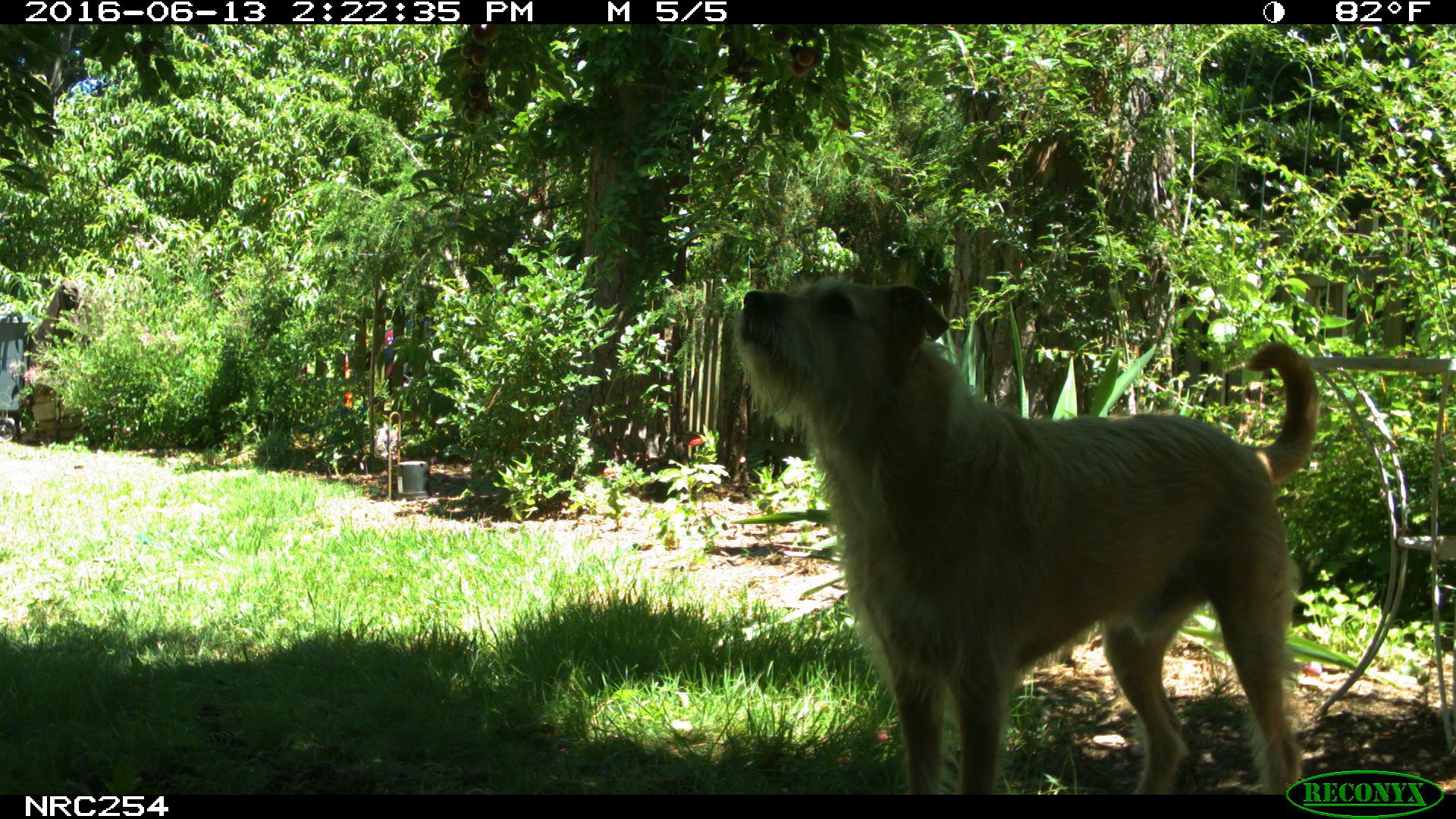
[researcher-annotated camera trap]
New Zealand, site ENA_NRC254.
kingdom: Animalia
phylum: Chordata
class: Mammalia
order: Carnivora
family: Canidae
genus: Canis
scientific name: Canis familiaris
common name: domestic dog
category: dog